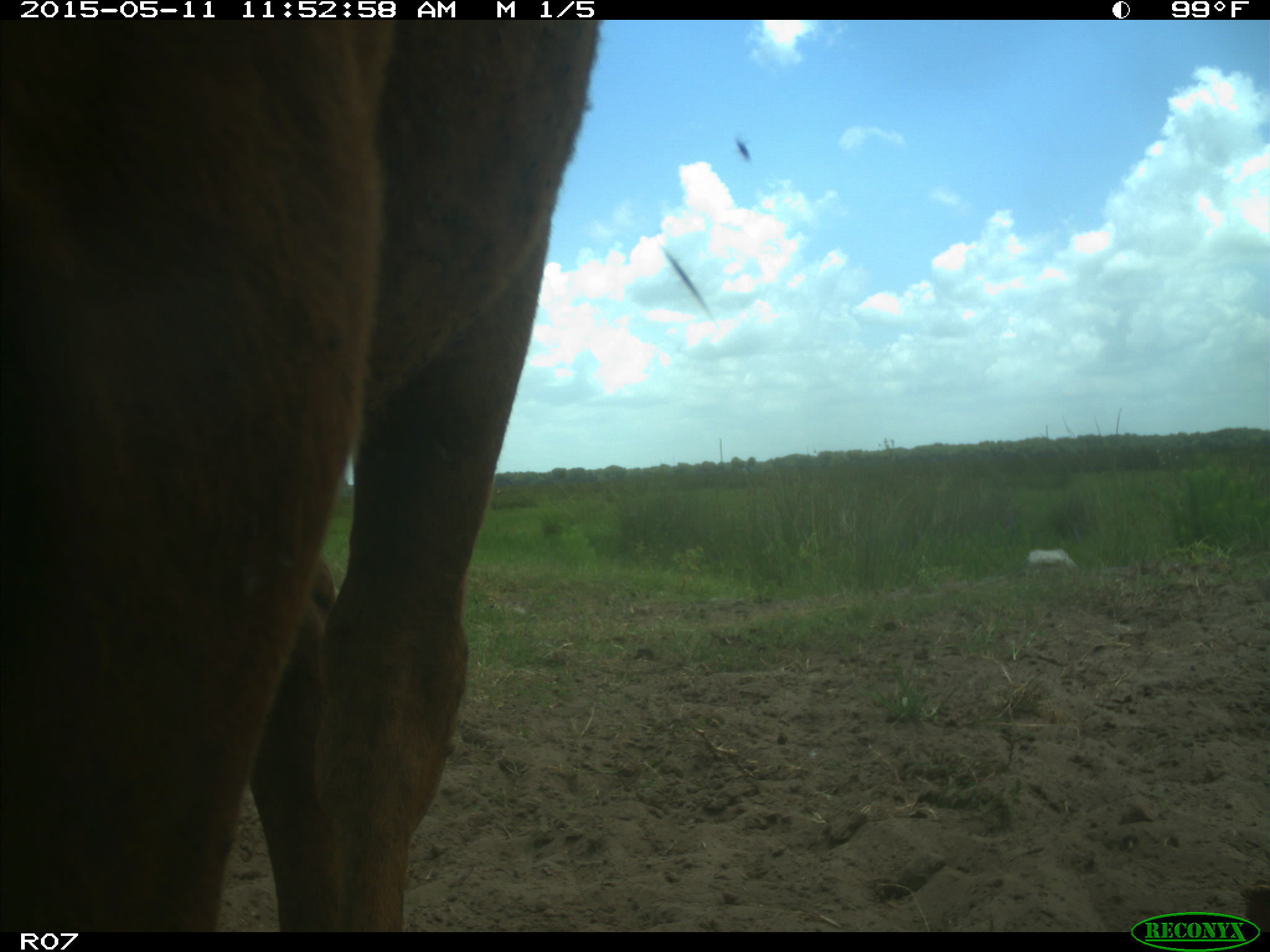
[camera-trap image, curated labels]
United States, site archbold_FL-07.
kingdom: Animalia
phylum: Chordata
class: Mammalia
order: Artiodactyla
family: Bovidae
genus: Bos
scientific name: Bos taurus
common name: domestic cow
Bos taurus (domestic cow).